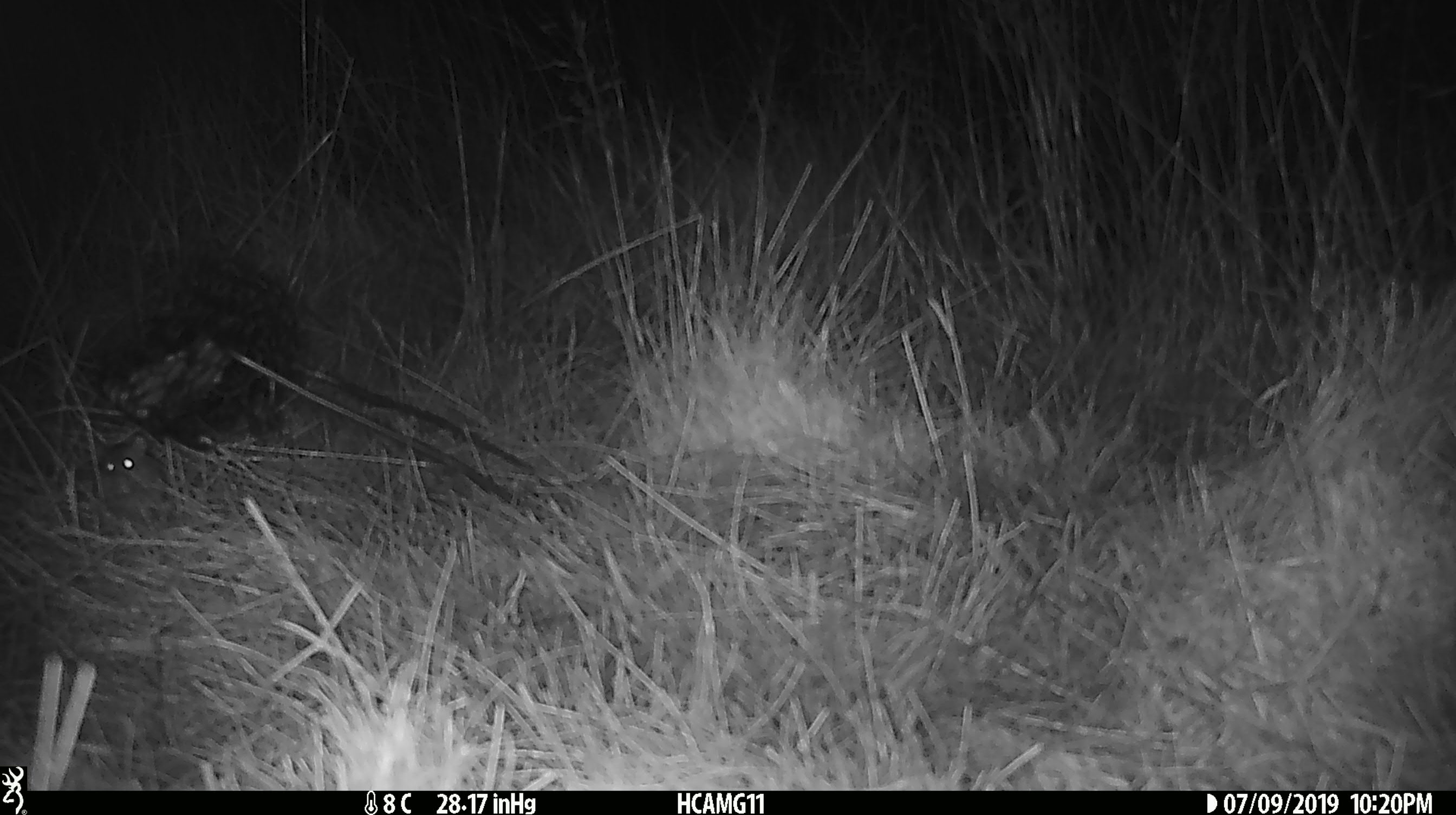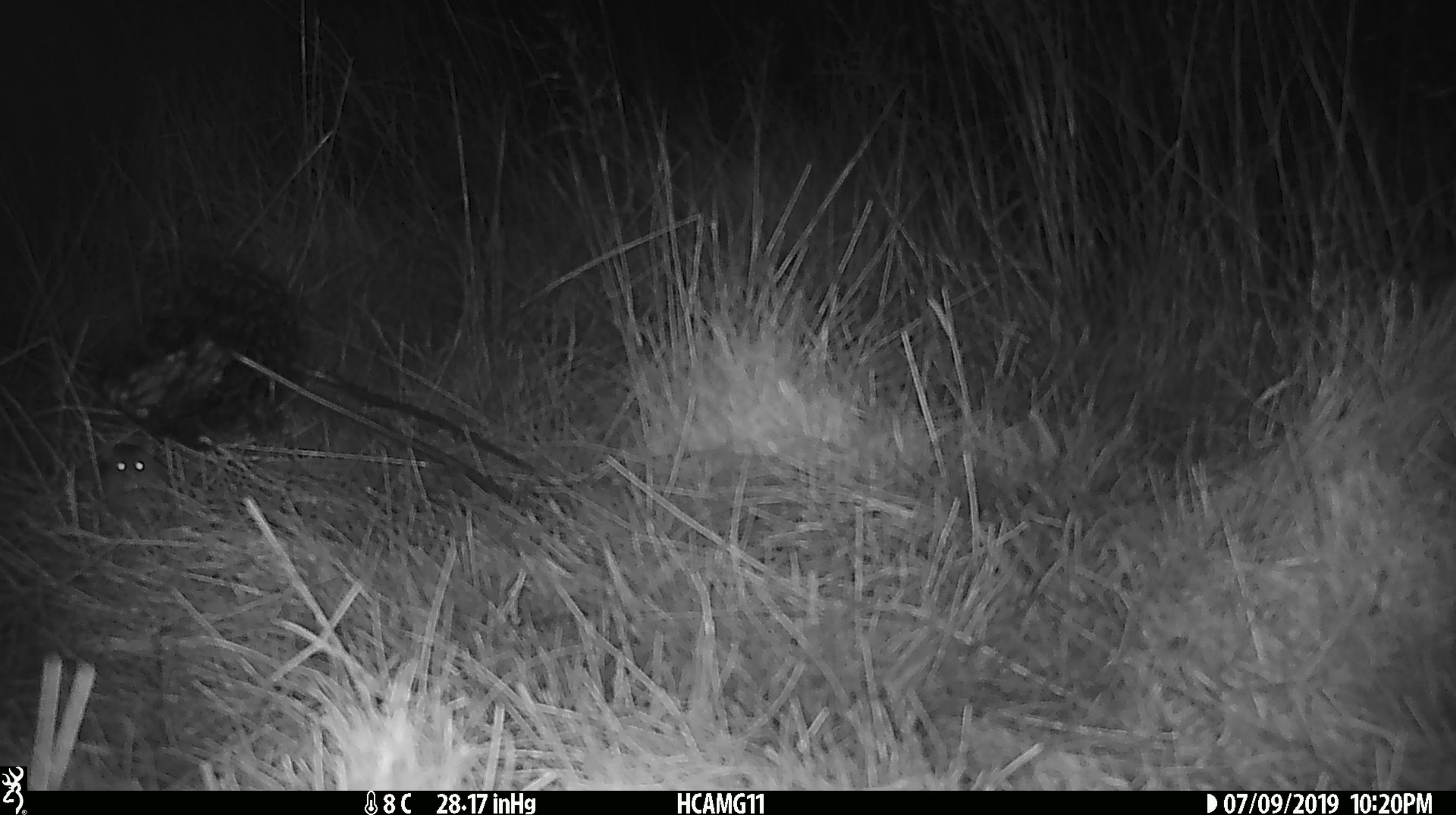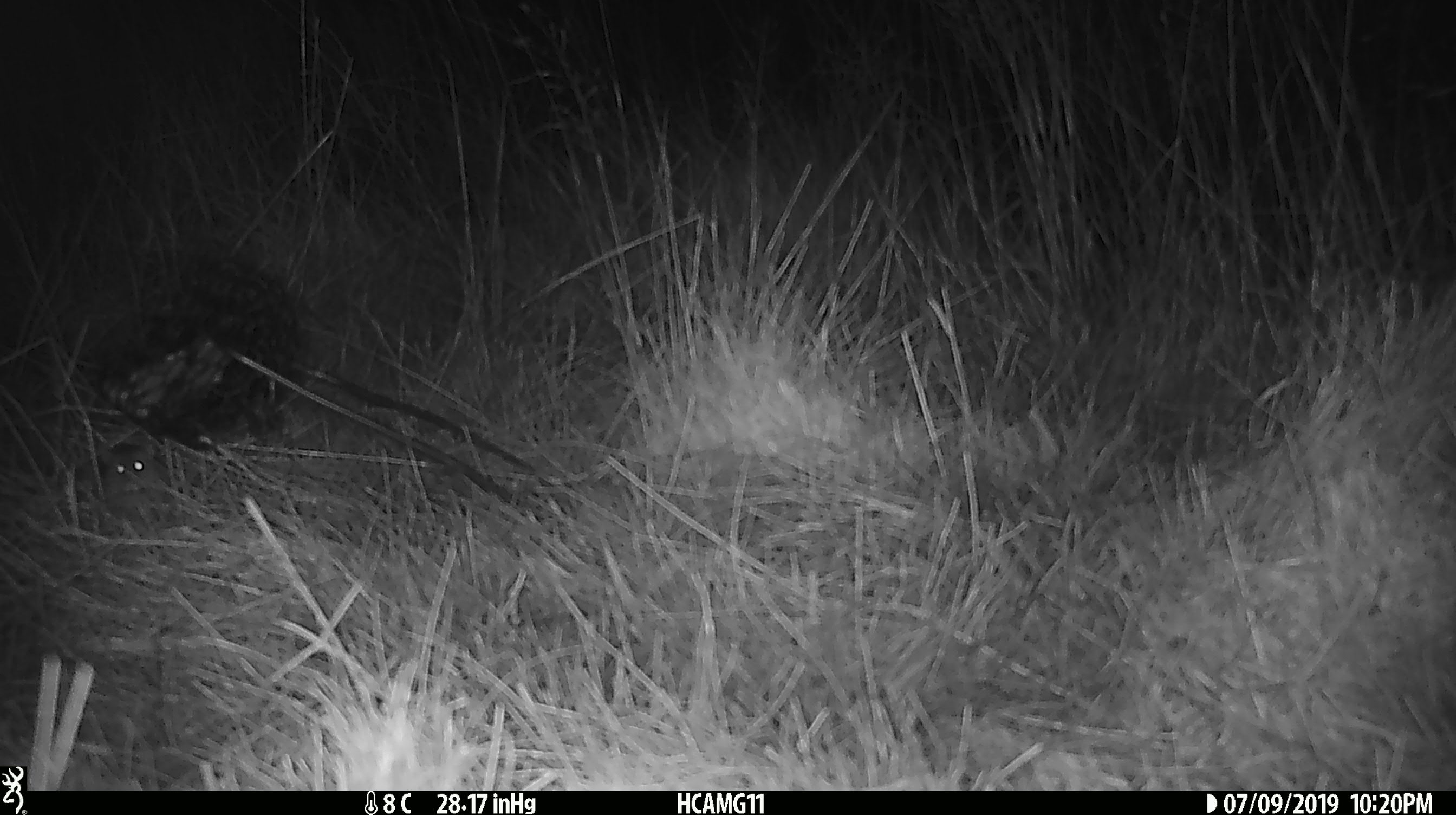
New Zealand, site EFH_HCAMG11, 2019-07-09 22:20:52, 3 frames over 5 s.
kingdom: Animalia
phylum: Chordata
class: Mammalia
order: Rodentia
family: Muridae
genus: Mus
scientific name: Mus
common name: mouse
Mouse (Mus).